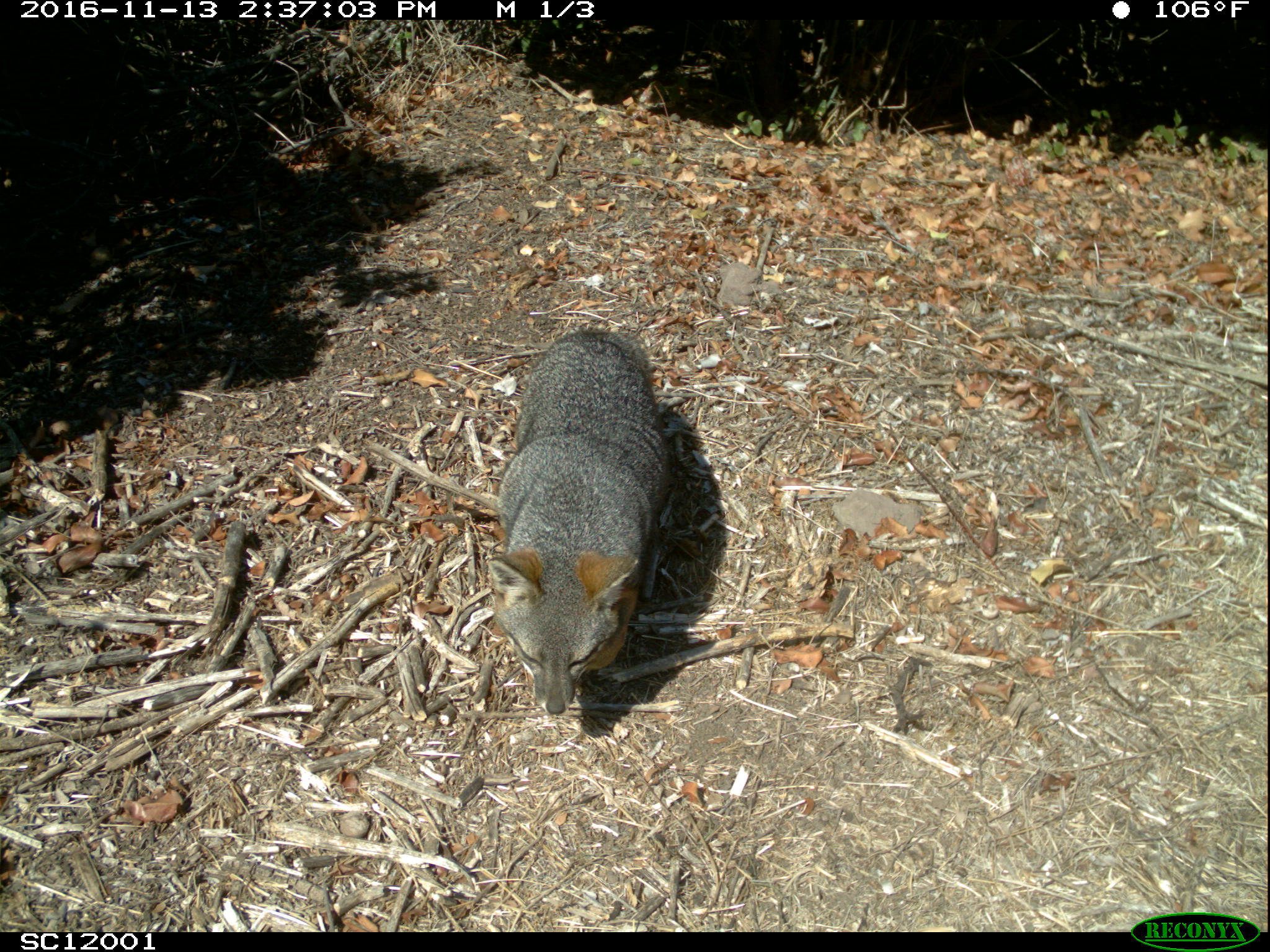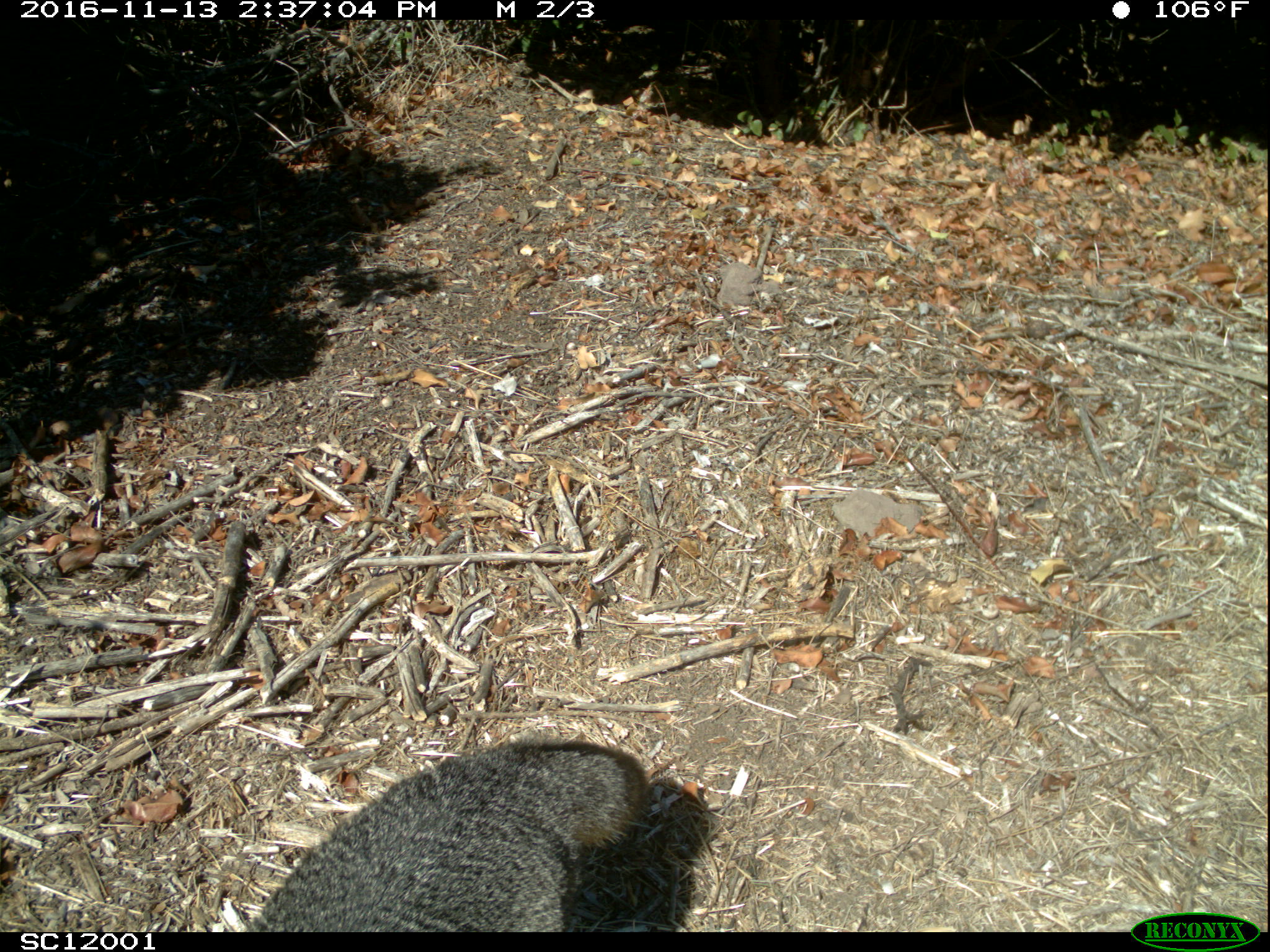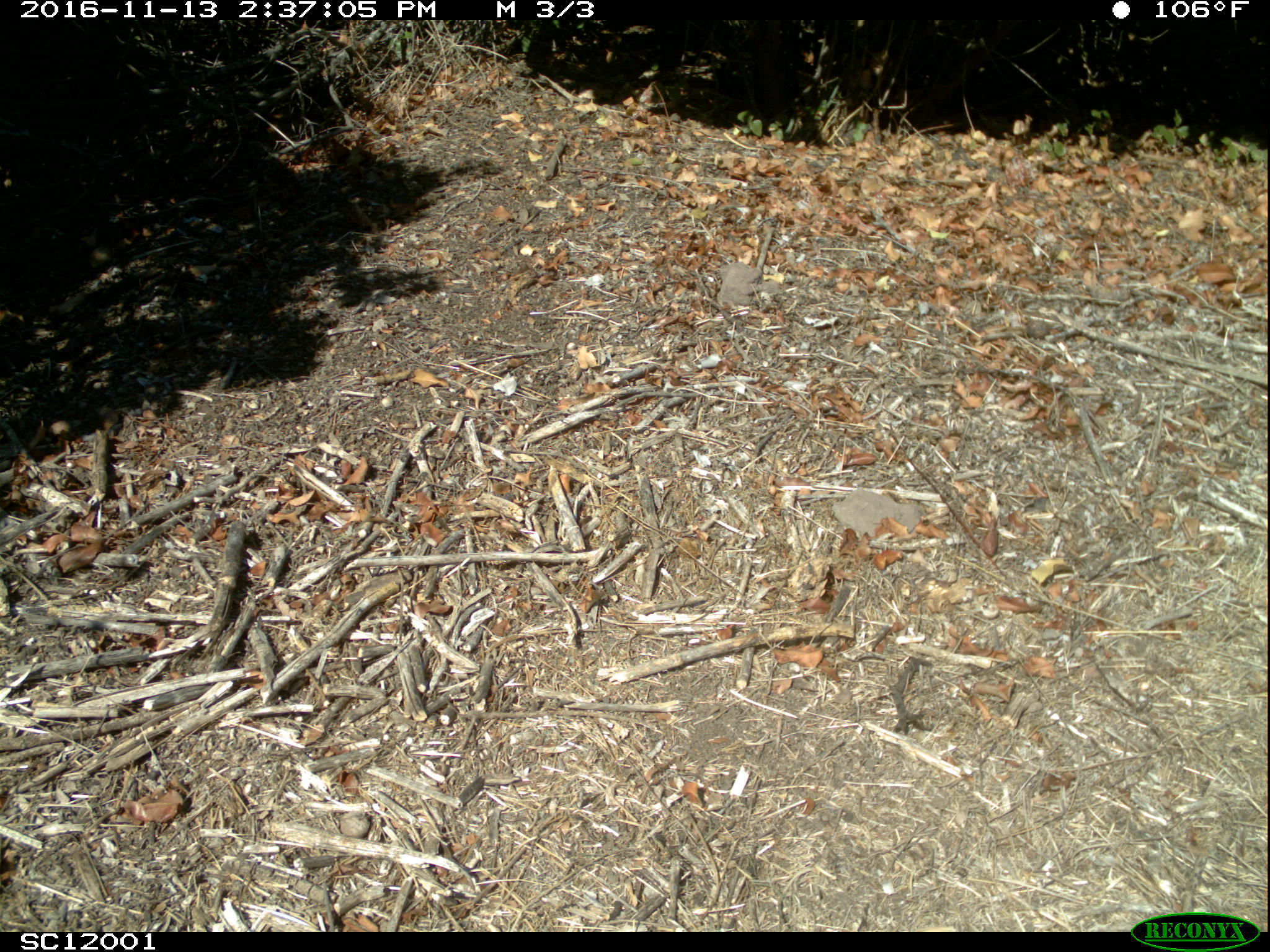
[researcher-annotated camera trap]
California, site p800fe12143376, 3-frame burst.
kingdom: Animalia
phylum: Chordata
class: Mammalia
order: Carnivora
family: Canidae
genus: Urocyon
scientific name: Urocyon littoralis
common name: island fox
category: fox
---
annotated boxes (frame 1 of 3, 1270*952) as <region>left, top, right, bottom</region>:
fox: <region>488, 330, 672, 715</region>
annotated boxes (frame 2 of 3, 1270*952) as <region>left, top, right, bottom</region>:
fox: <region>238, 736, 645, 933</region>